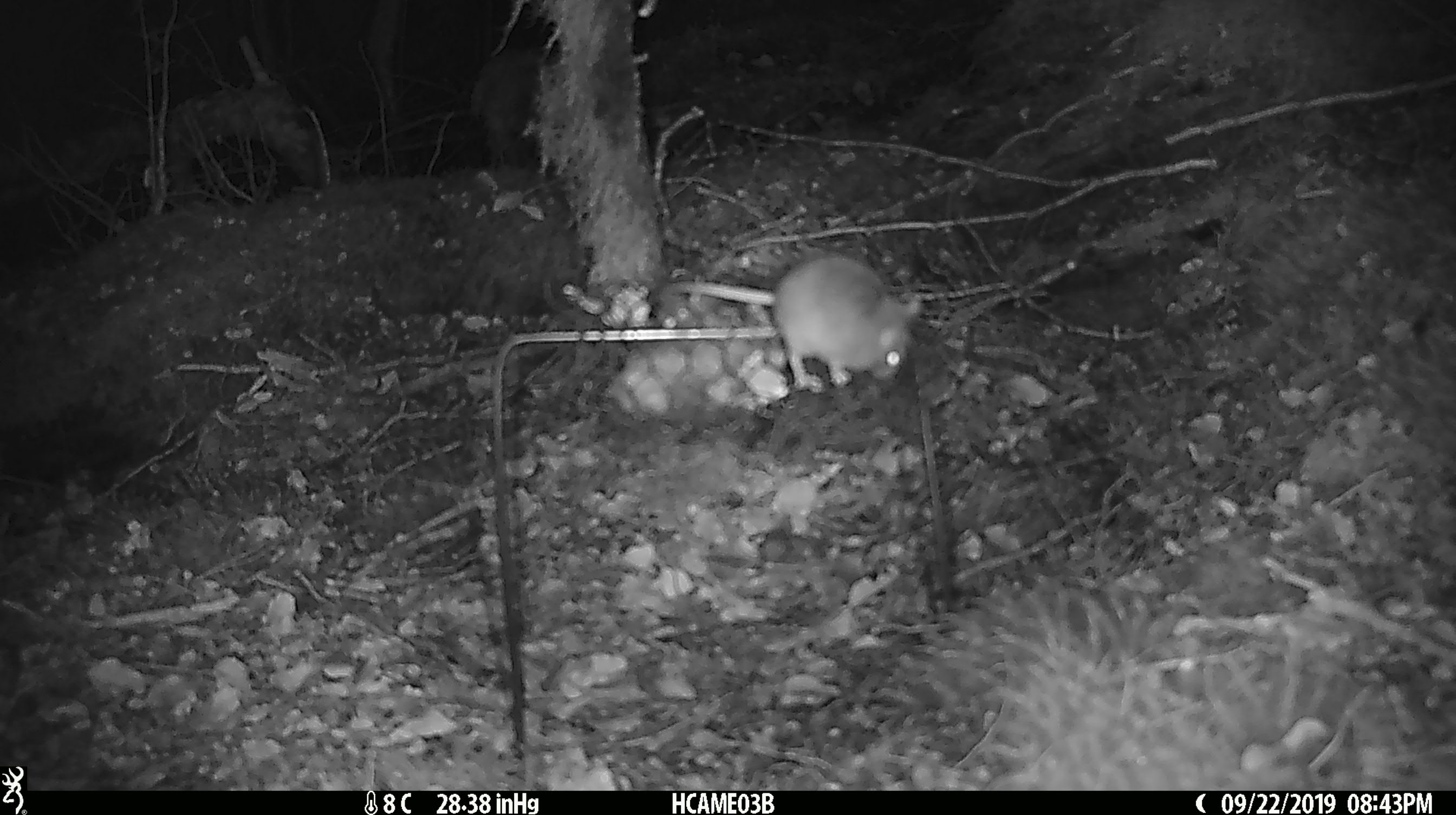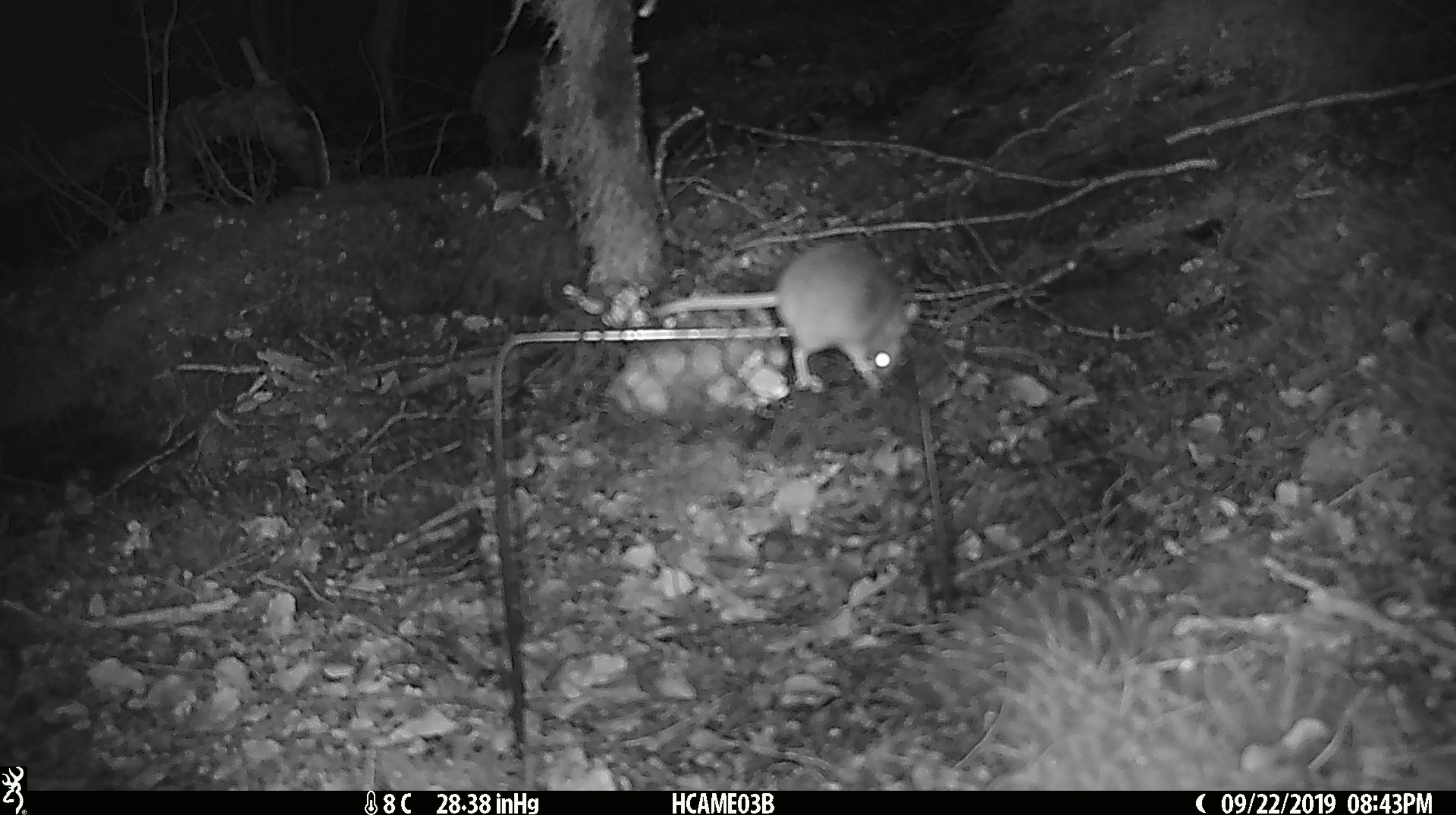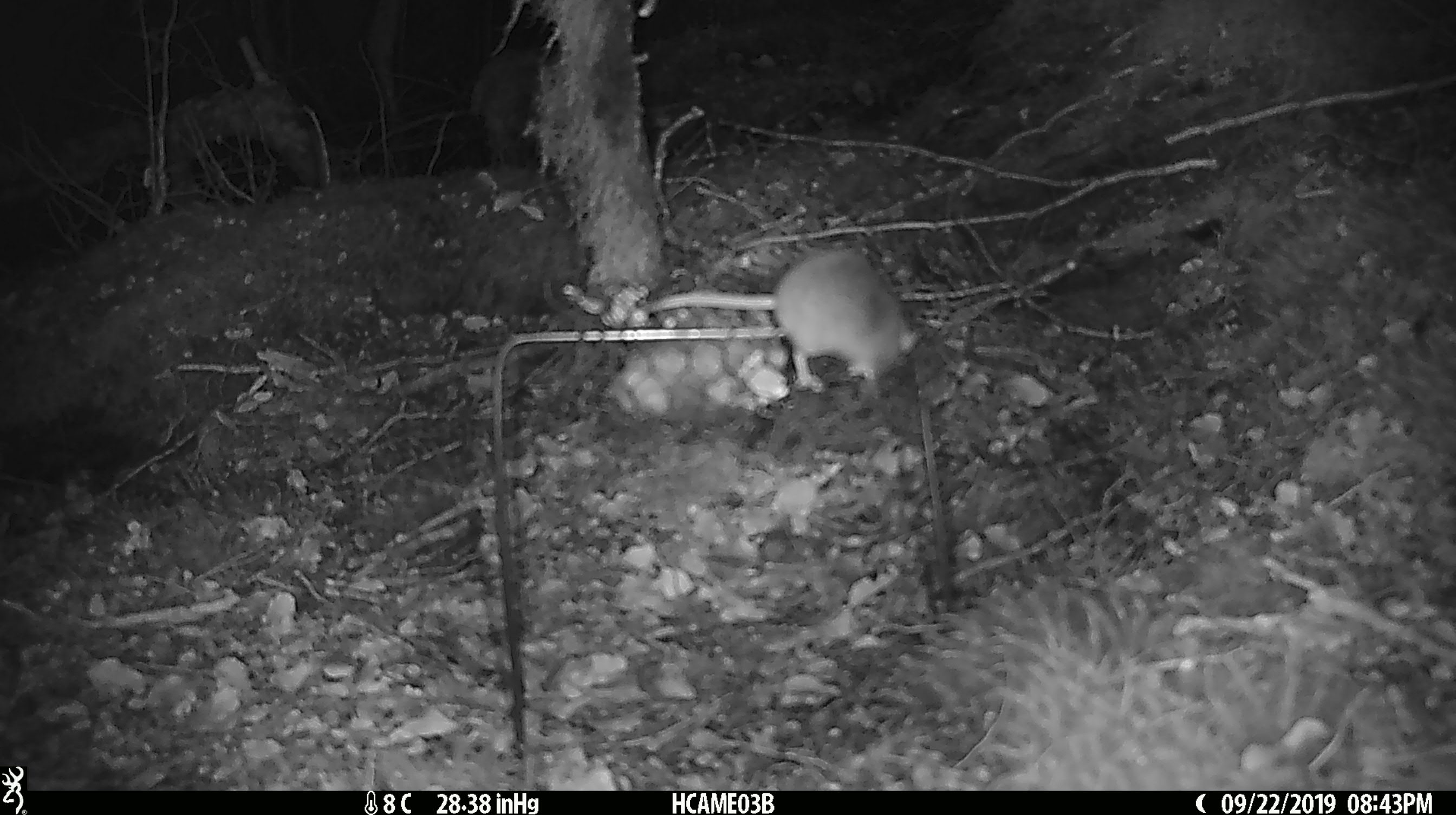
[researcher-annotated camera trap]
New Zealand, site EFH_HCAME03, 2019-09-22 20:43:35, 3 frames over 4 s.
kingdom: Animalia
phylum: Chordata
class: Mammalia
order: Rodentia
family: Muridae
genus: Mus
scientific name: Mus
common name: mouse